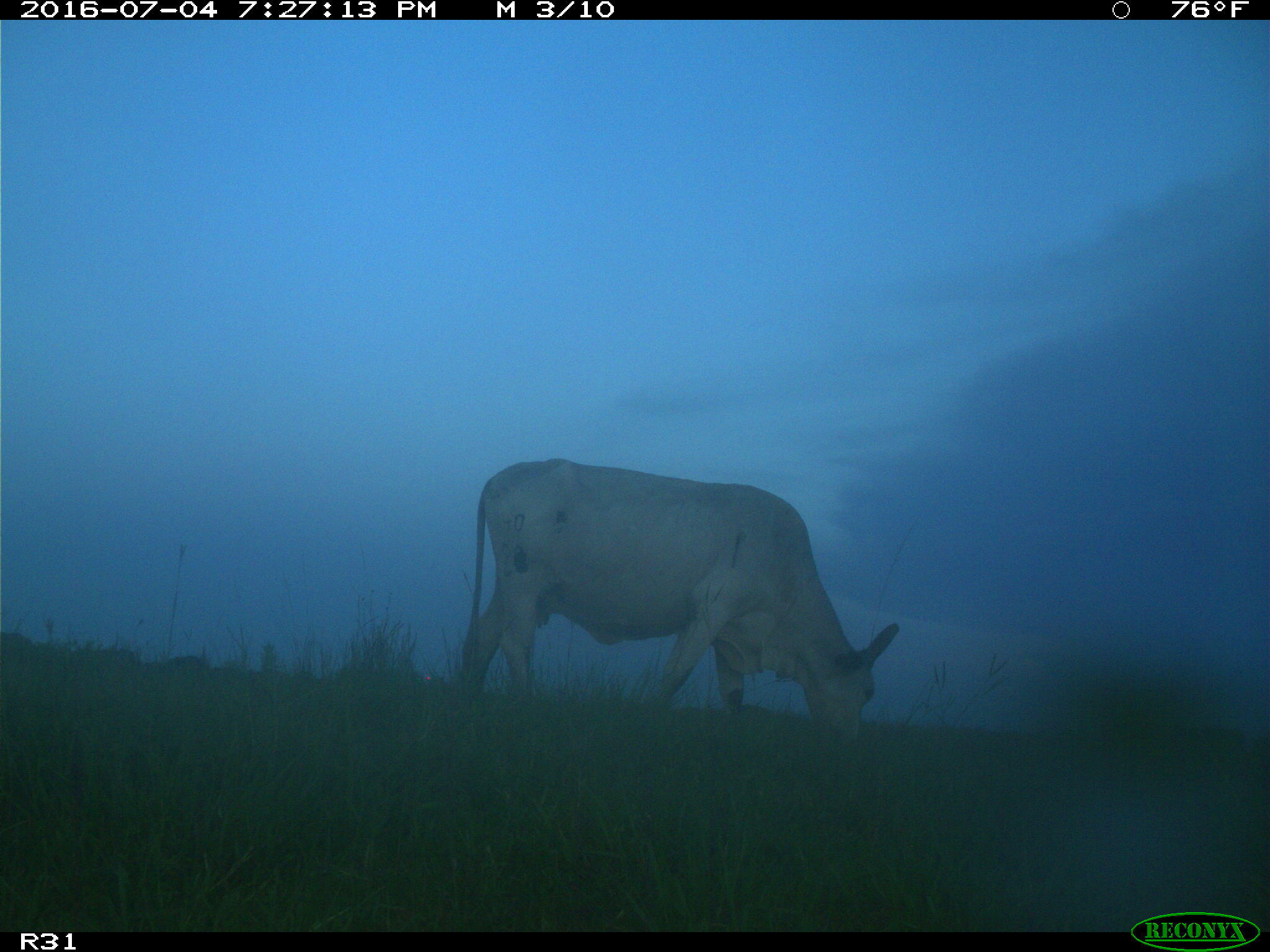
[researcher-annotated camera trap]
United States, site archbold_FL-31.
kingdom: Animalia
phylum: Chordata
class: Mammalia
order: Artiodactyla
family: Bovidae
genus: Bos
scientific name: Bos taurus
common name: domestic cow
Bos taurus (domestic cow).